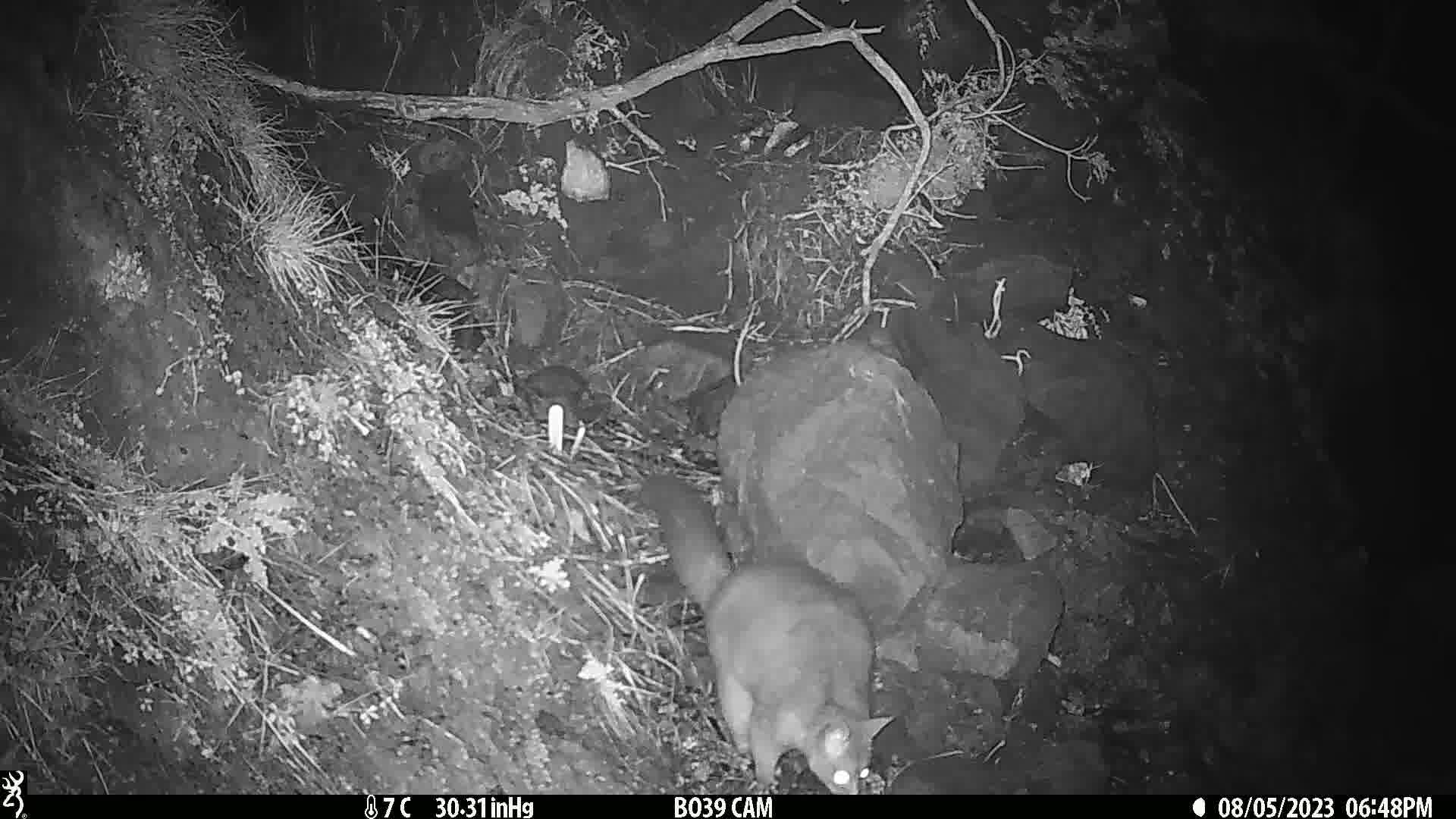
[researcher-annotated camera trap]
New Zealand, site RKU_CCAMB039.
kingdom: Animalia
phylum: Chordata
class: Mammalia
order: Diprotodontia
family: Phalangeridae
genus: Trichosurus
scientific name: Trichosurus vulpecula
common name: common brushtail possum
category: possum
Possum (common brushtail possum) (Trichosurus vulpecula).